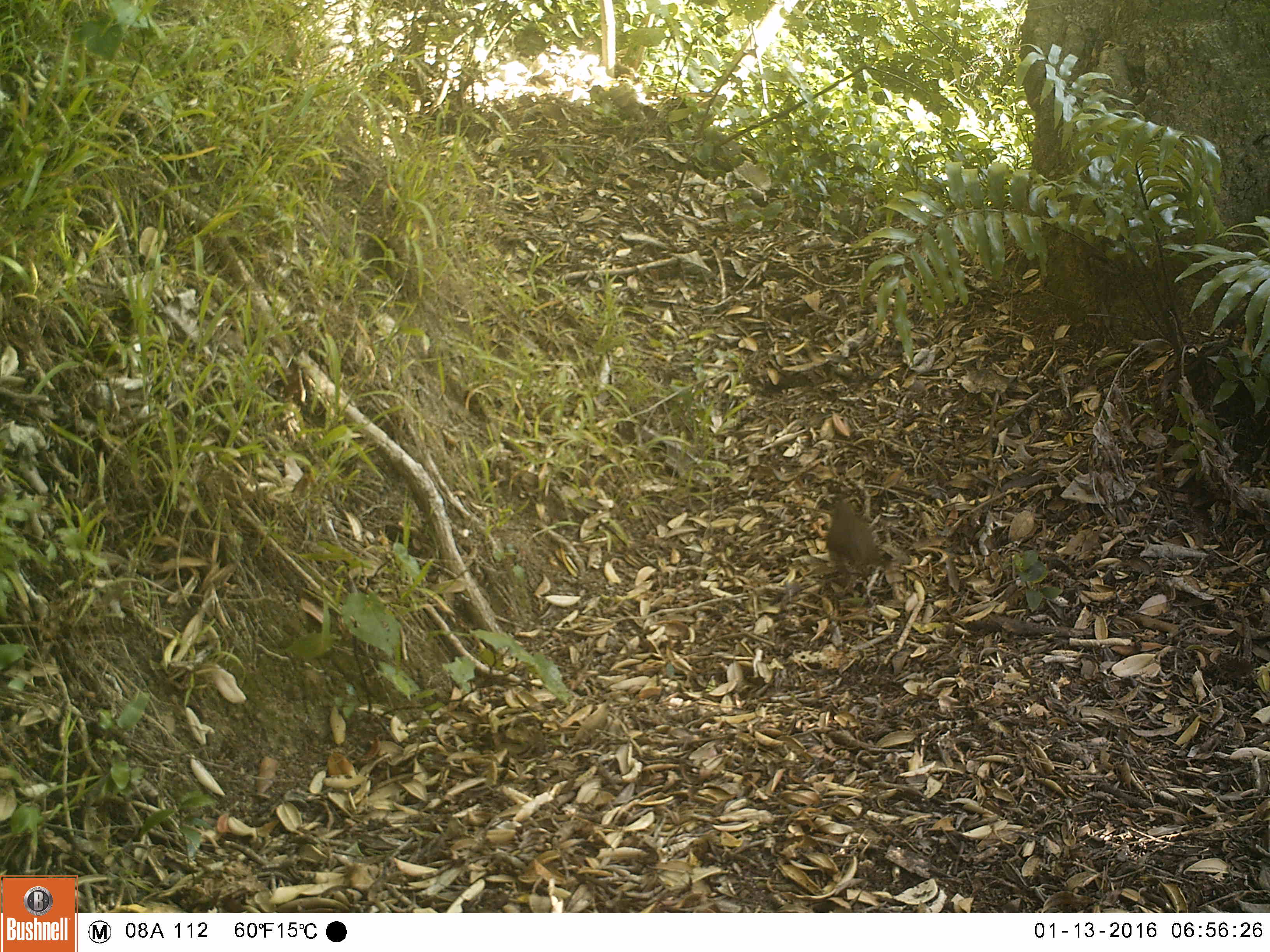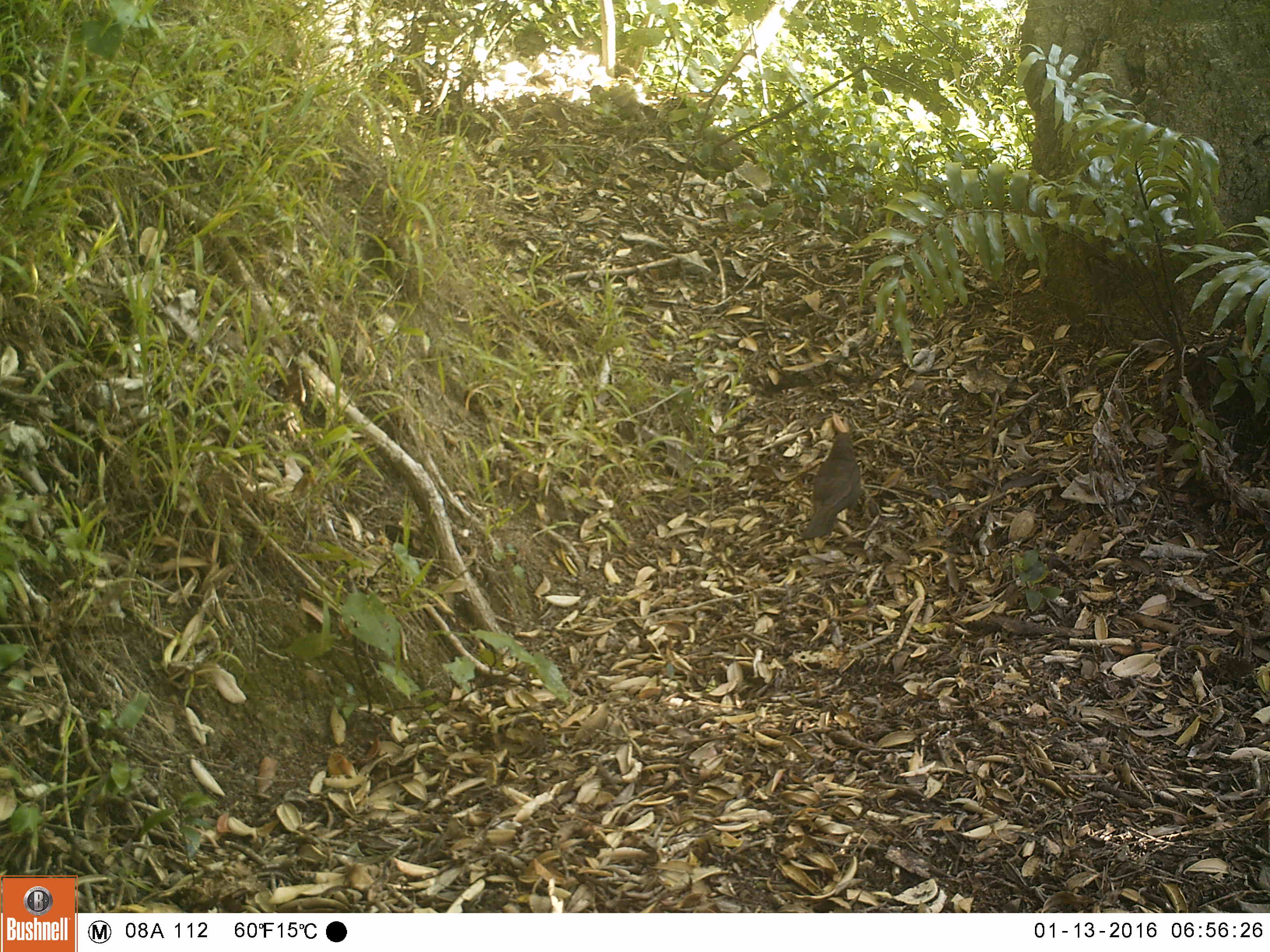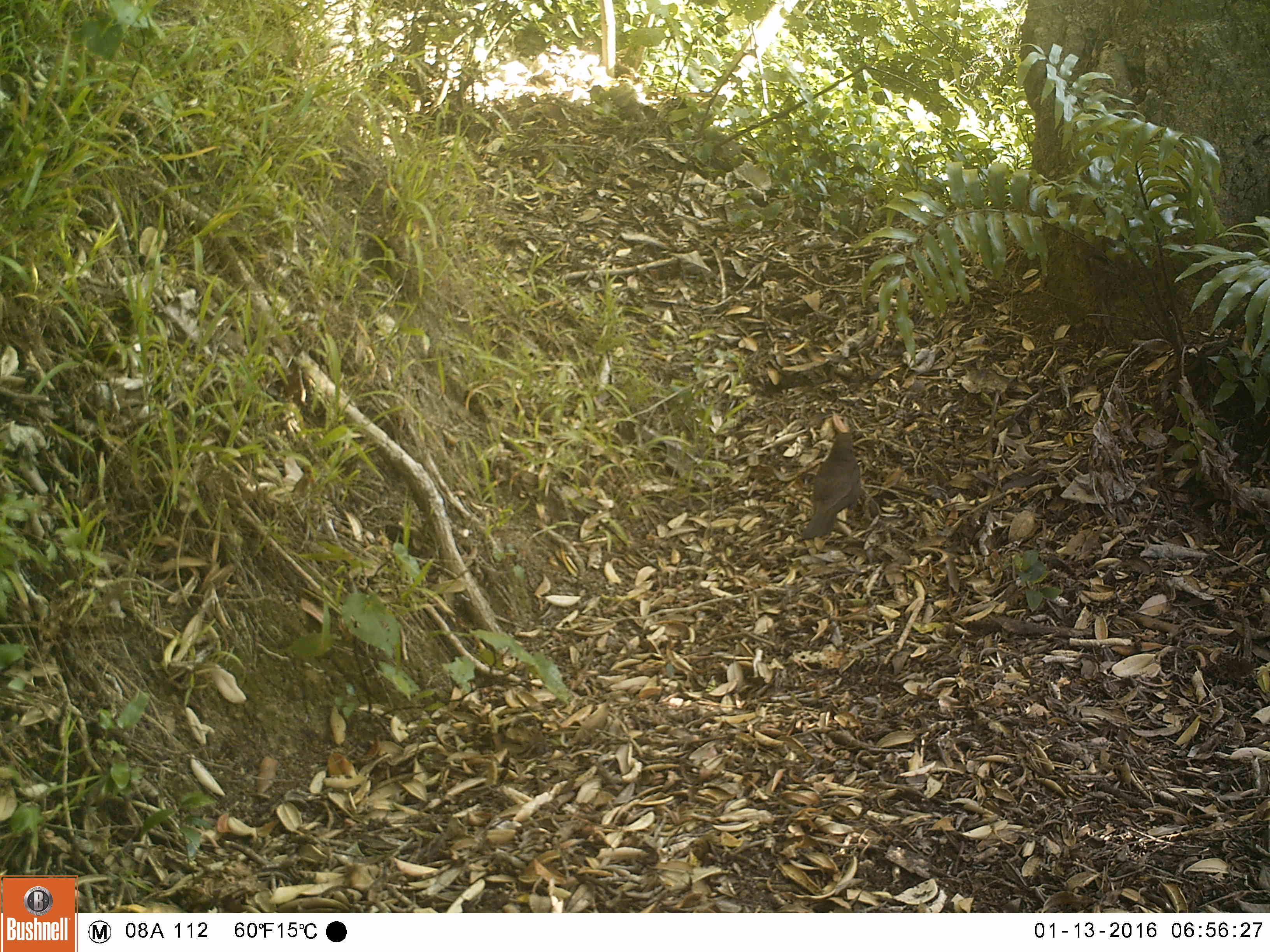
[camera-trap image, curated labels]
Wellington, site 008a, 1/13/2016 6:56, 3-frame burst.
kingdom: Animalia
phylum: Chordata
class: Aves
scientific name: Aves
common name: bird